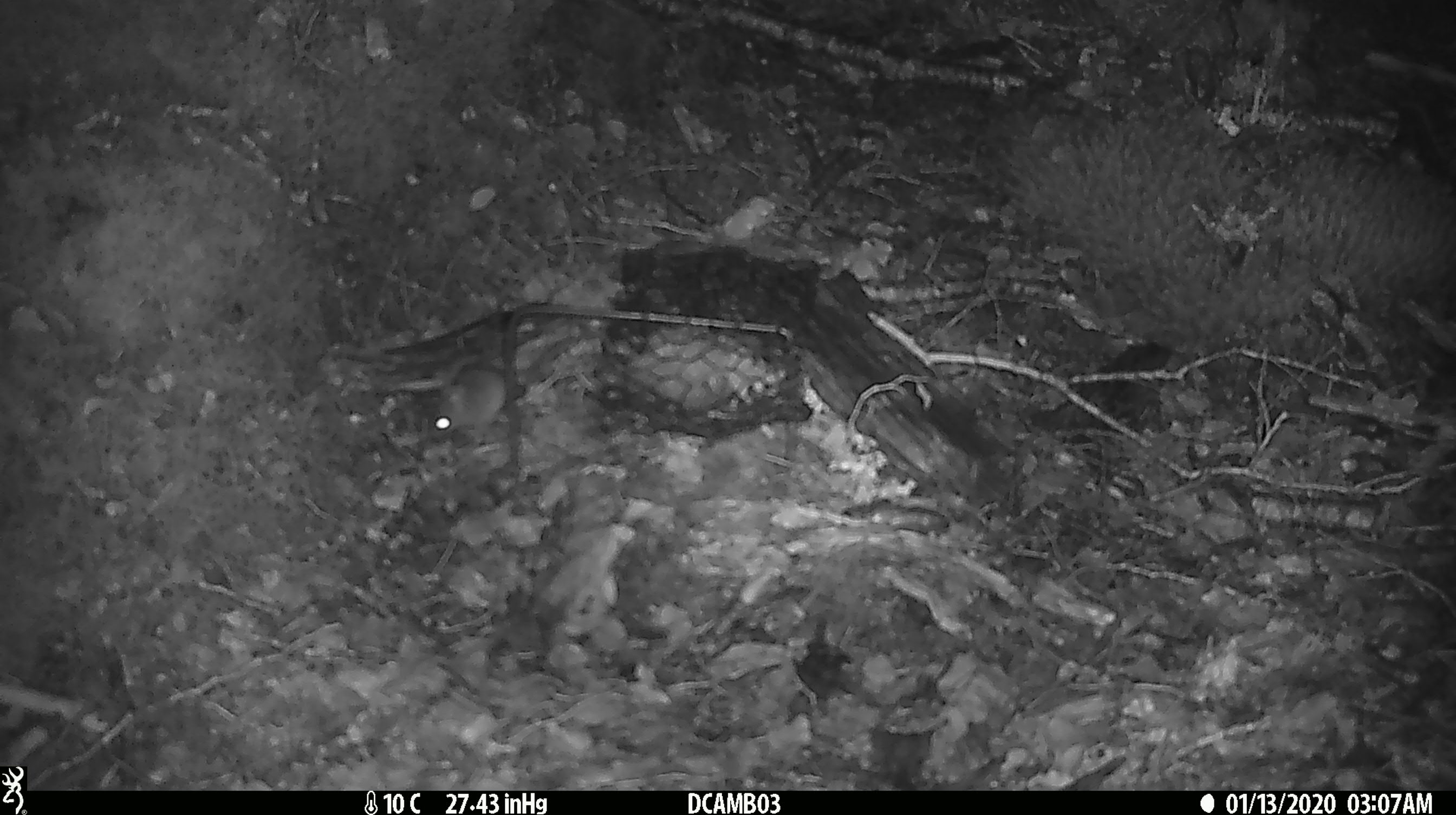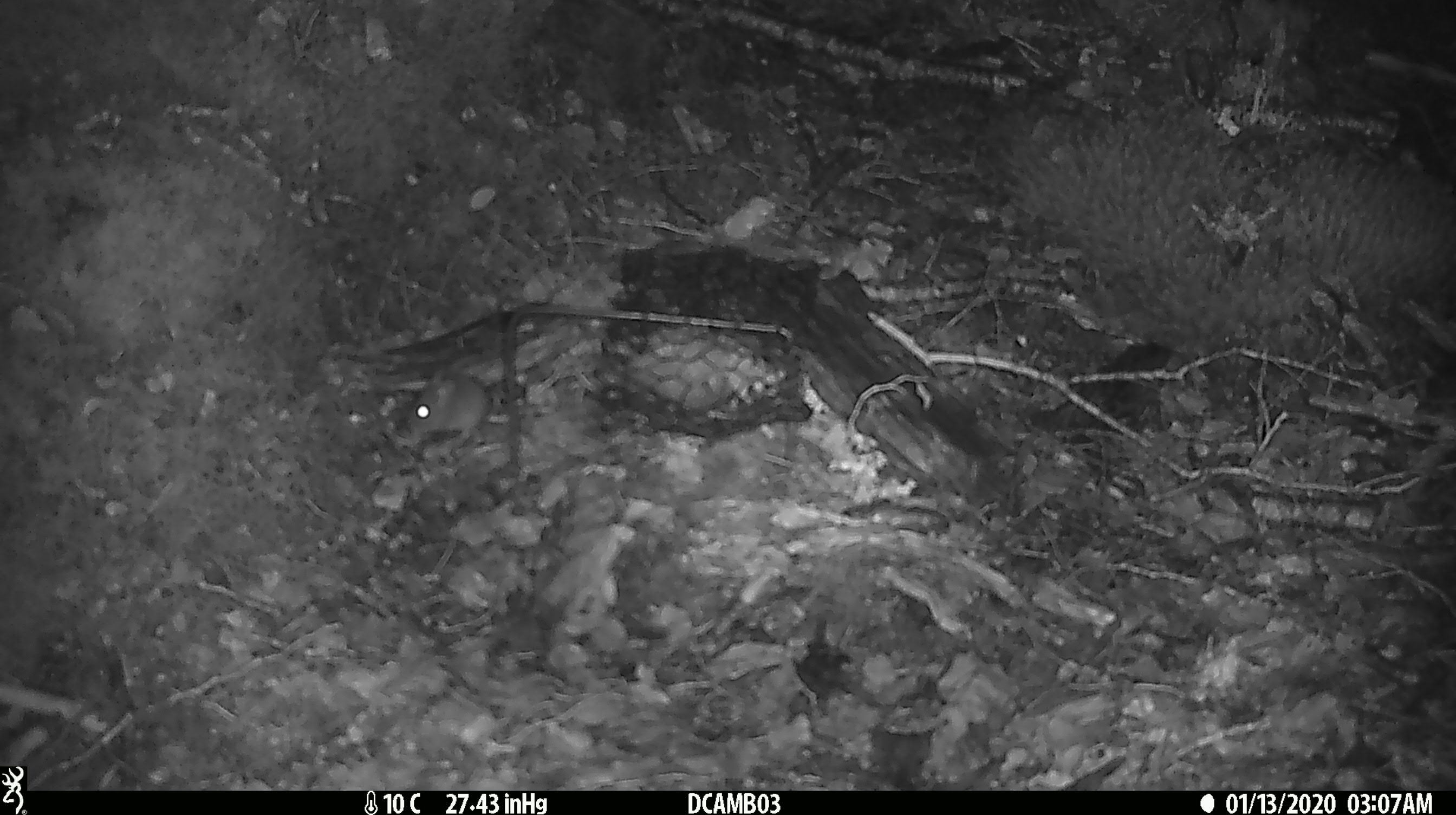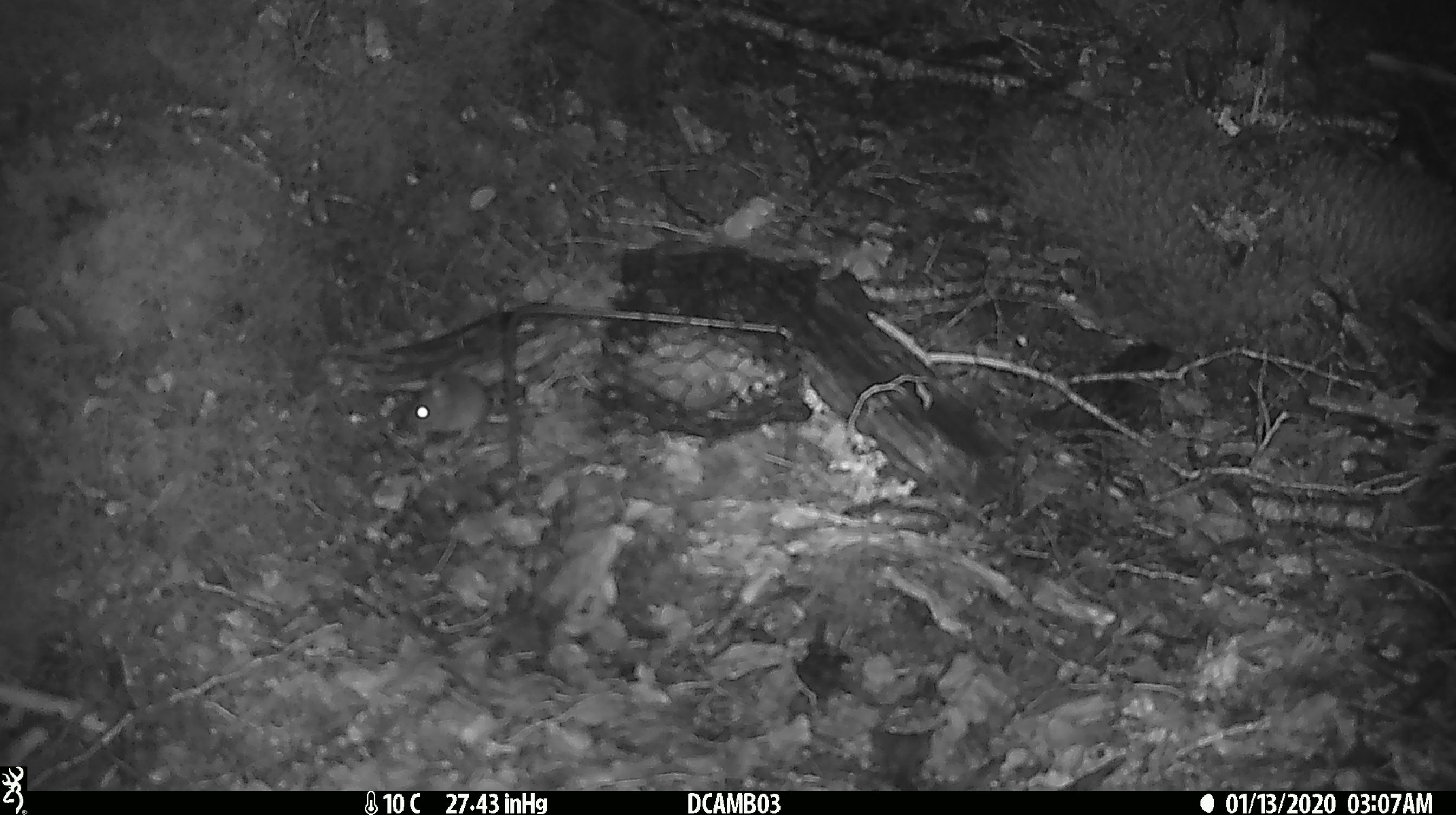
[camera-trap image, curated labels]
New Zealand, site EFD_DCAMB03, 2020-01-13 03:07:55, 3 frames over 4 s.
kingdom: Animalia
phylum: Chordata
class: Mammalia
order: Rodentia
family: Muridae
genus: Mus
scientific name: Mus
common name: mouse